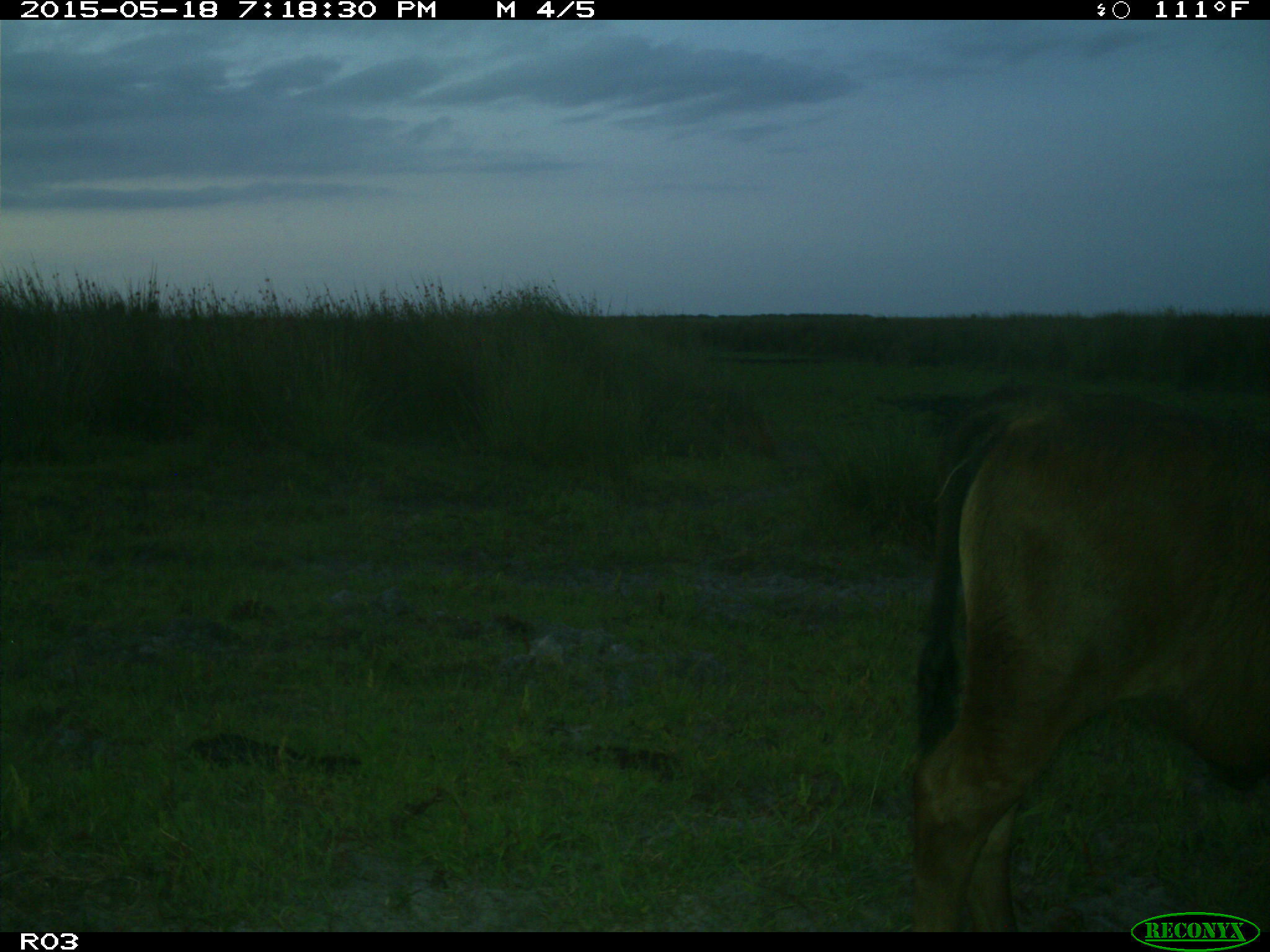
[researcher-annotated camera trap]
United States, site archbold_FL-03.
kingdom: Animalia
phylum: Chordata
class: Mammalia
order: Artiodactyla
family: Bovidae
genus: Bos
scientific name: Bos taurus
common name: domestic cow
Bos taurus (domestic cow).